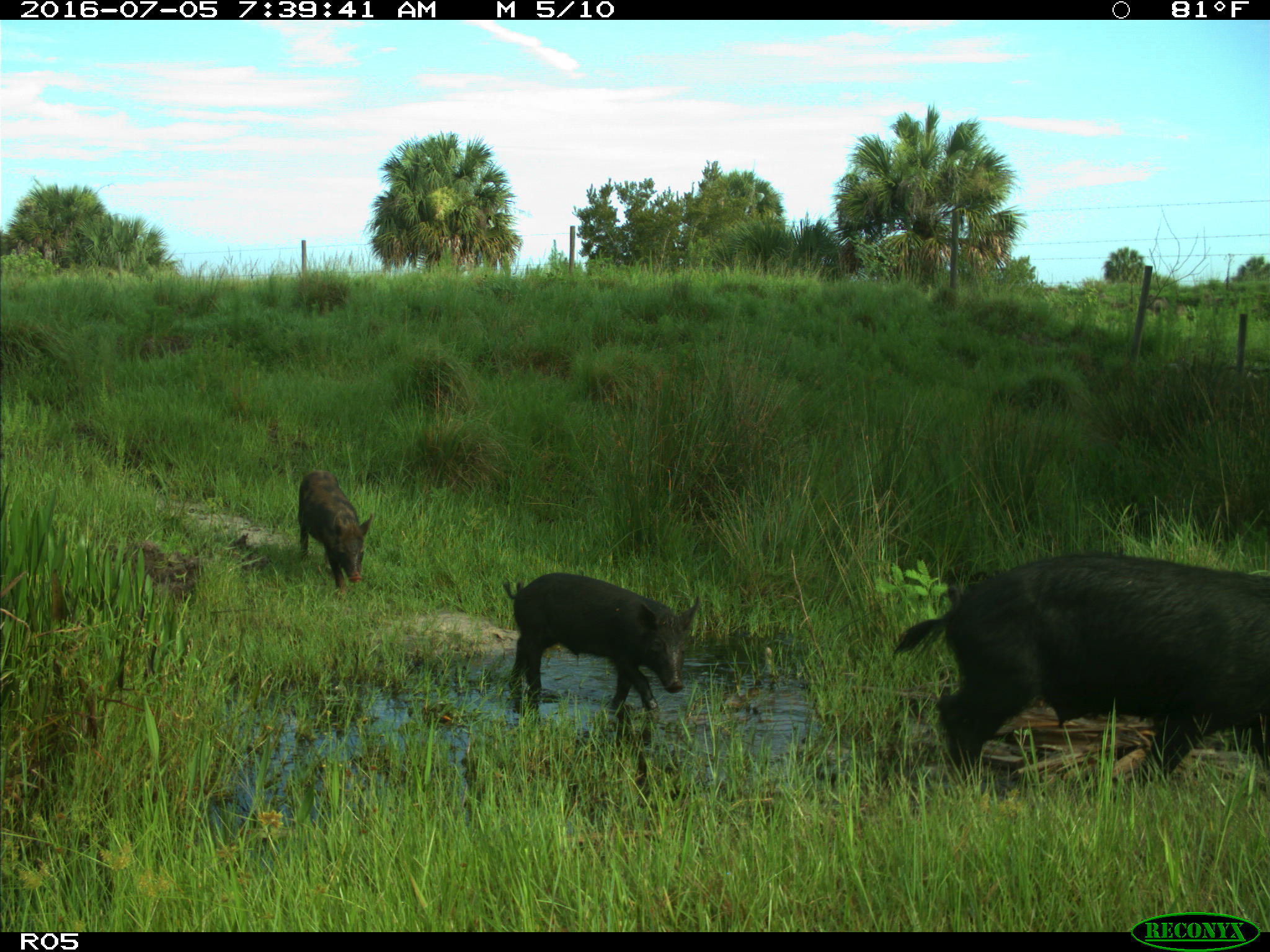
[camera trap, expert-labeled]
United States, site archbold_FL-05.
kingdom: Animalia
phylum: Chordata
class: Mammalia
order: Artiodactyla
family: Suidae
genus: Sus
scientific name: Sus scrofa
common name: wild boar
Sus scrofa (wild boar).